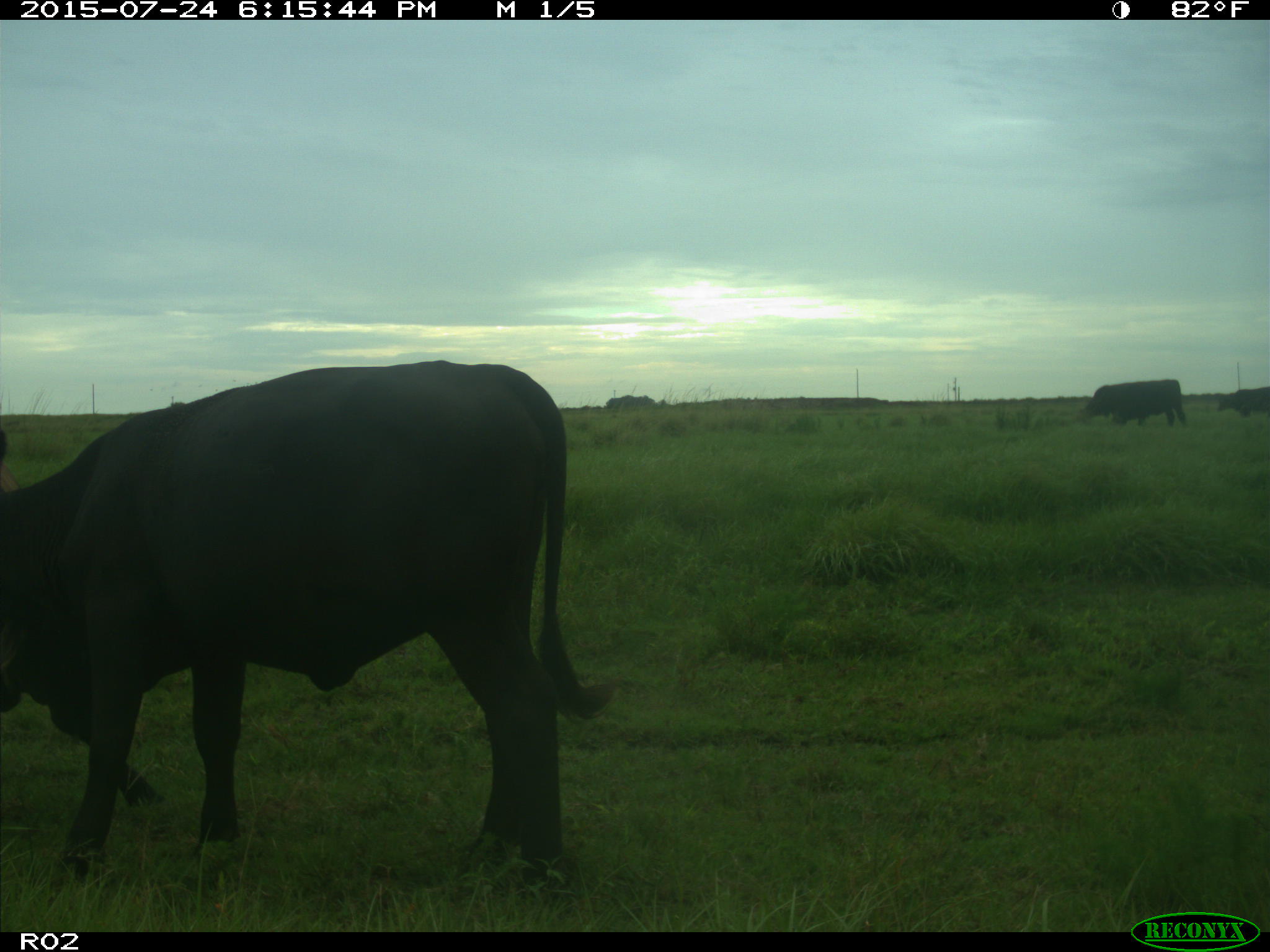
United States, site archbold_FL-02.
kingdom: Animalia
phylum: Chordata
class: Mammalia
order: Artiodactyla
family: Bovidae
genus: Bos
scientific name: Bos taurus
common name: domestic cow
Bos taurus (domestic cow).